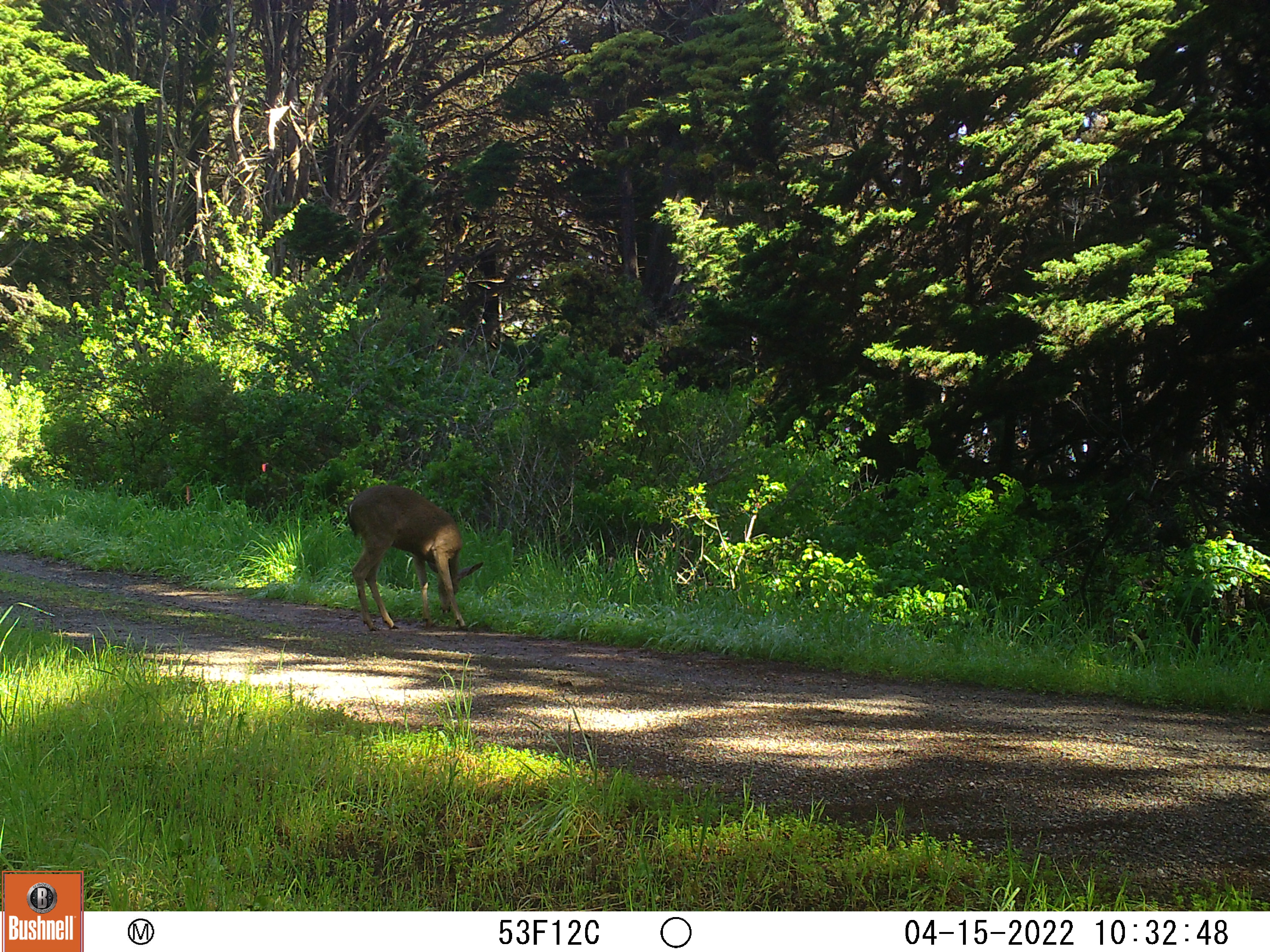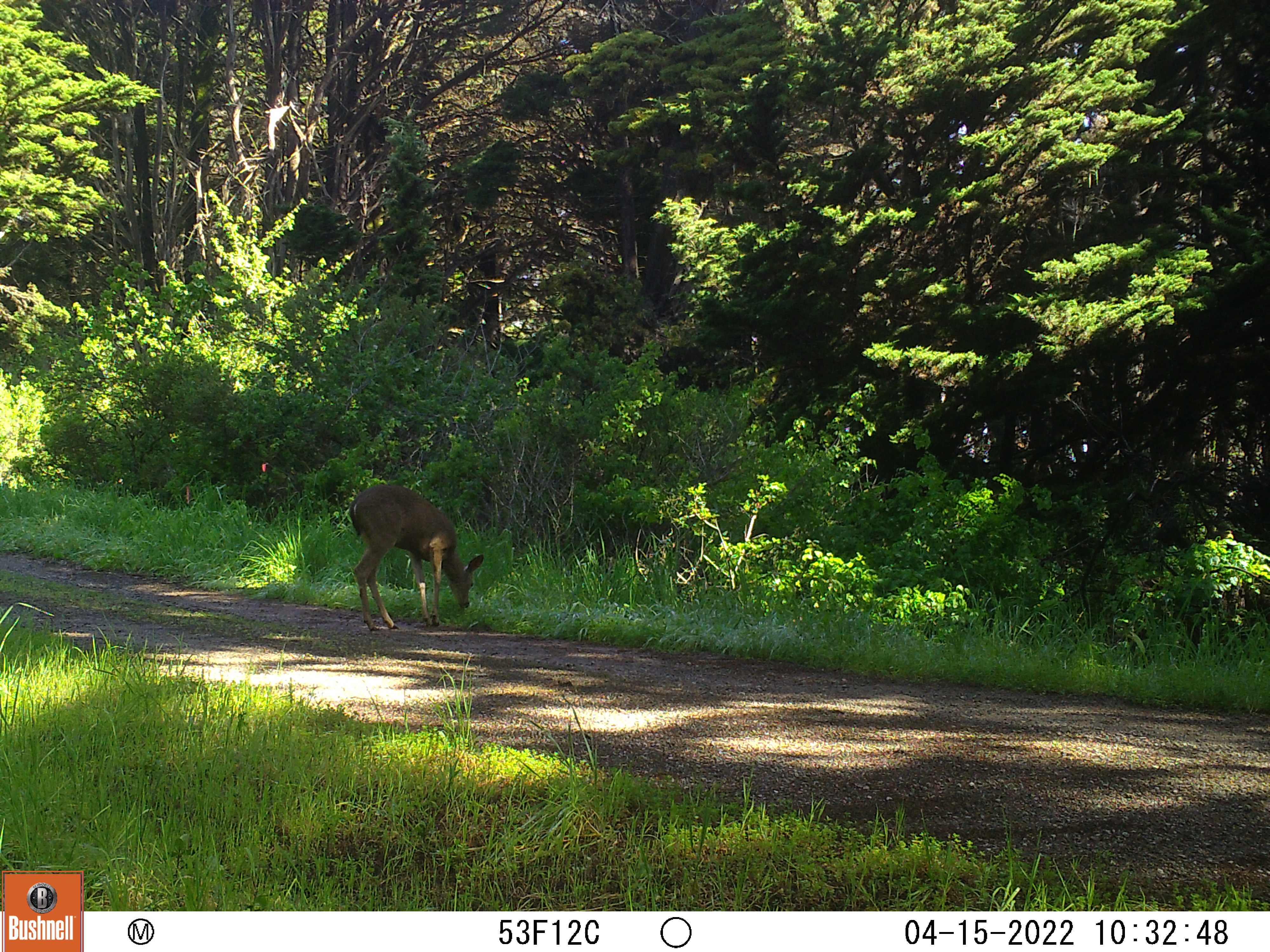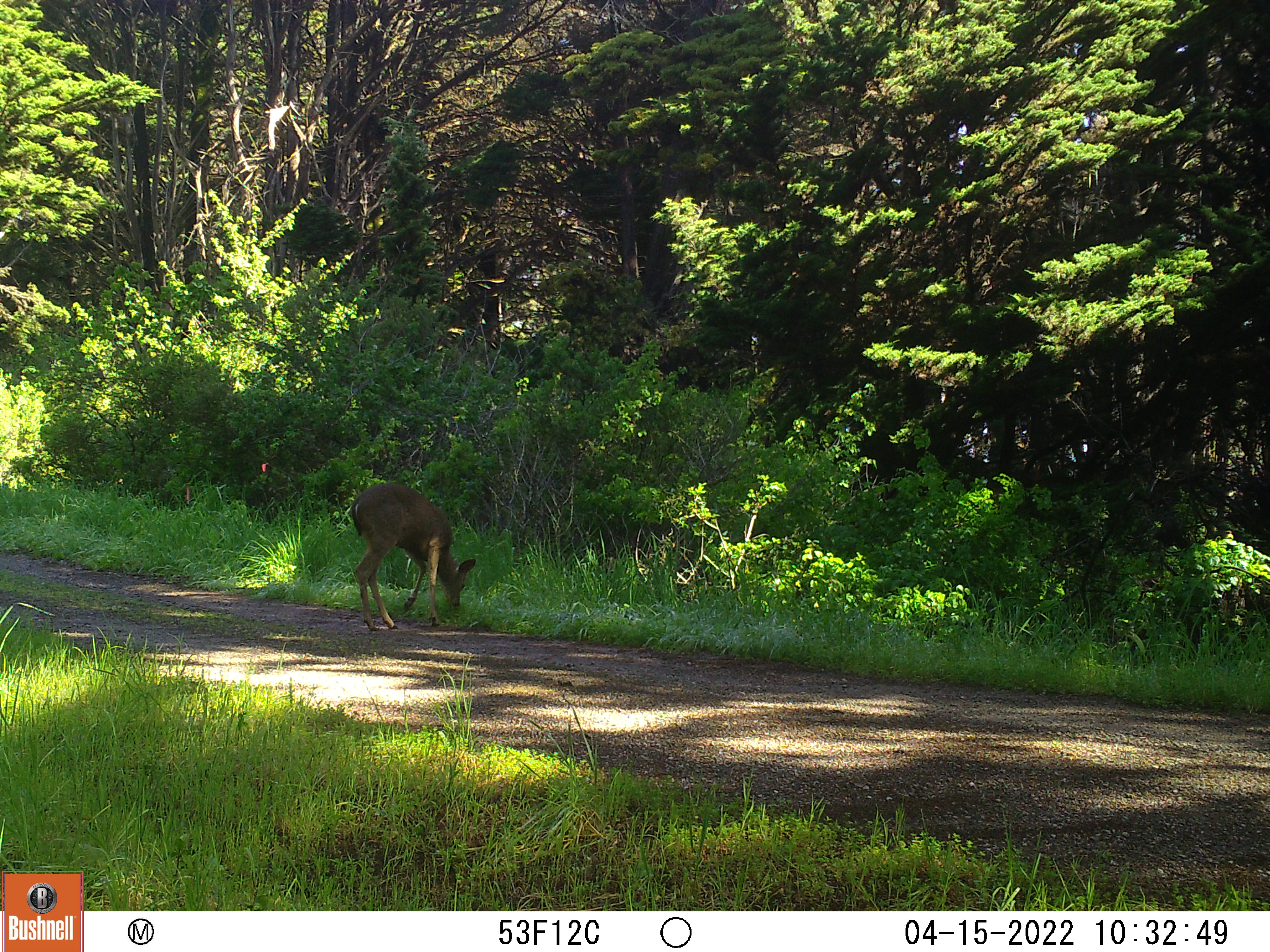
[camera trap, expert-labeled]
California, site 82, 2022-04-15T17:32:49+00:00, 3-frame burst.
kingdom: Animalia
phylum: Chordata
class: Mammalia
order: Artiodactyla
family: Cervidae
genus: Odocoileus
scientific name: Odocoileus hemionus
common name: mule deer